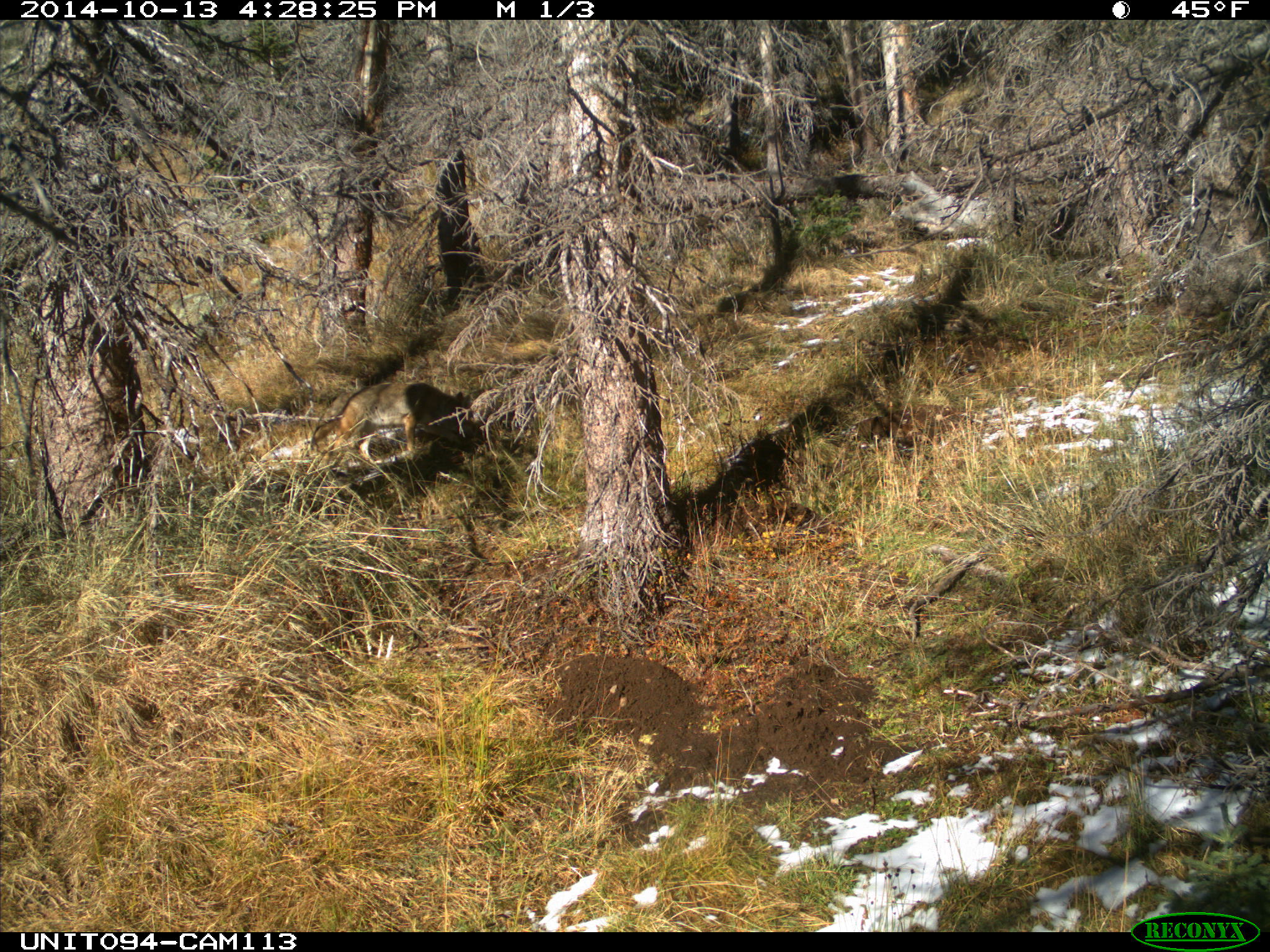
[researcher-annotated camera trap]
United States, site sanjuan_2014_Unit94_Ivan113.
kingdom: Animalia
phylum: Chordata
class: Mammalia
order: Carnivora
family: Canidae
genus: Canis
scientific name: Canis latrans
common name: coyote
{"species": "Canis latrans (coyote)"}